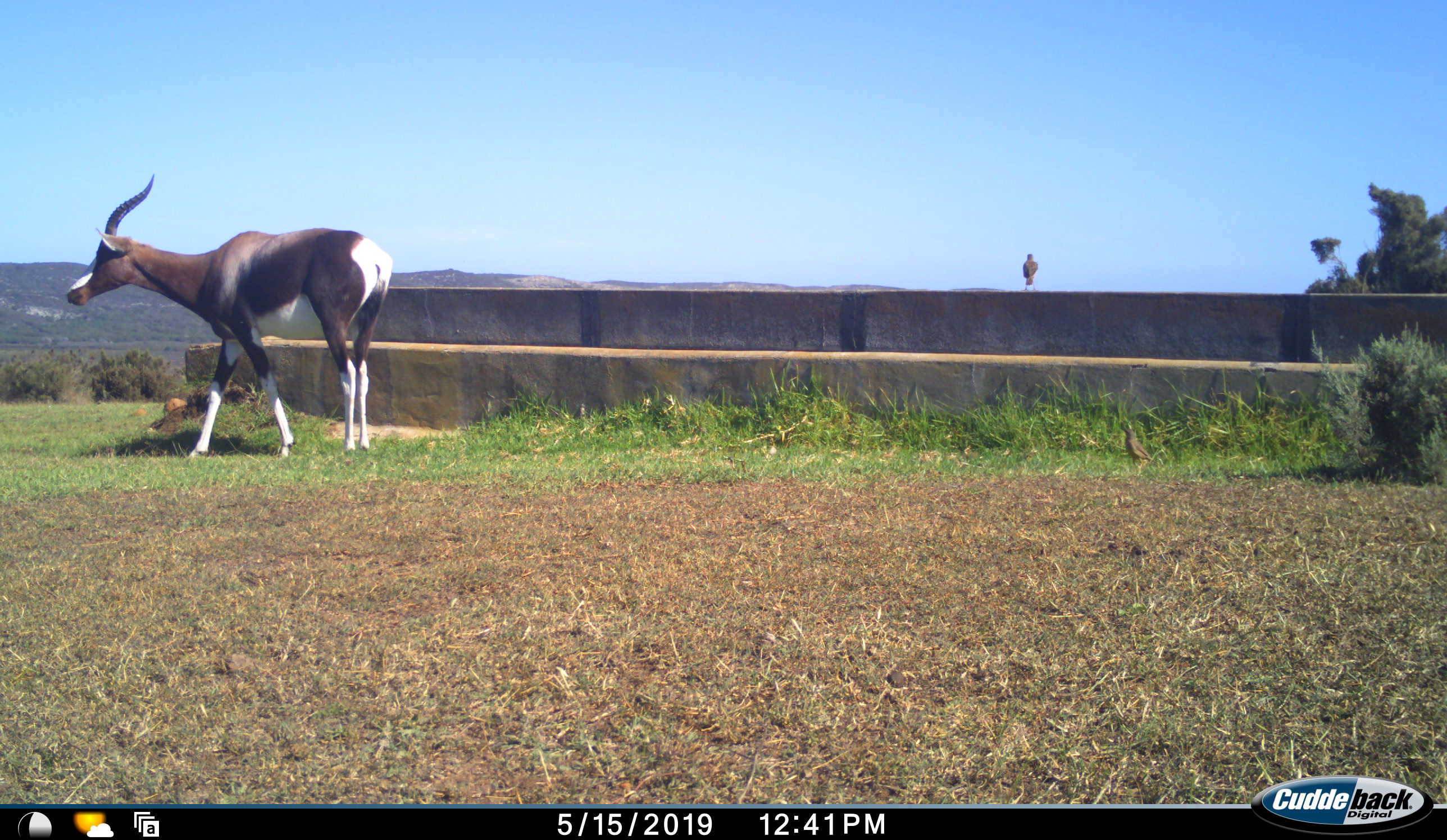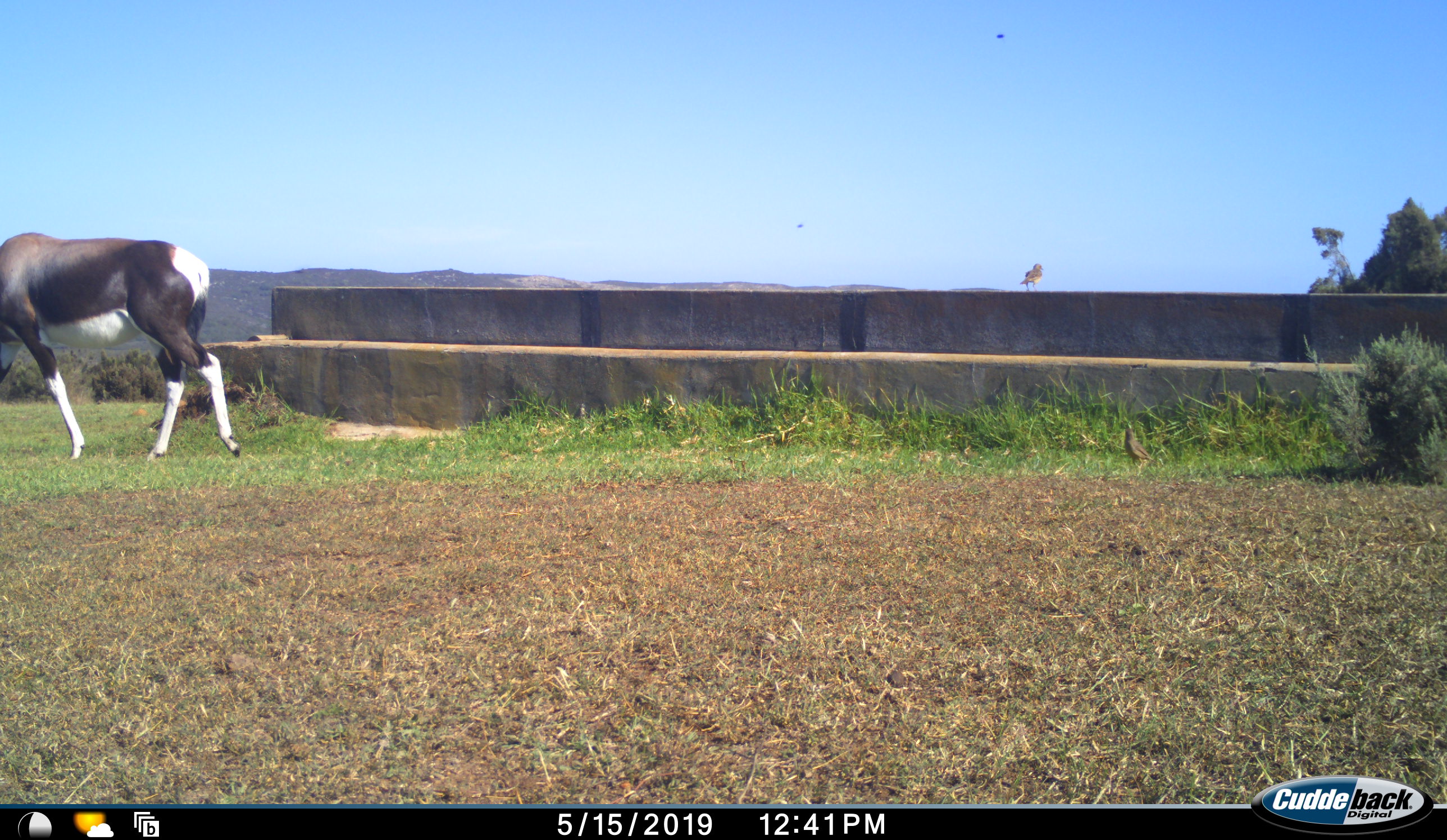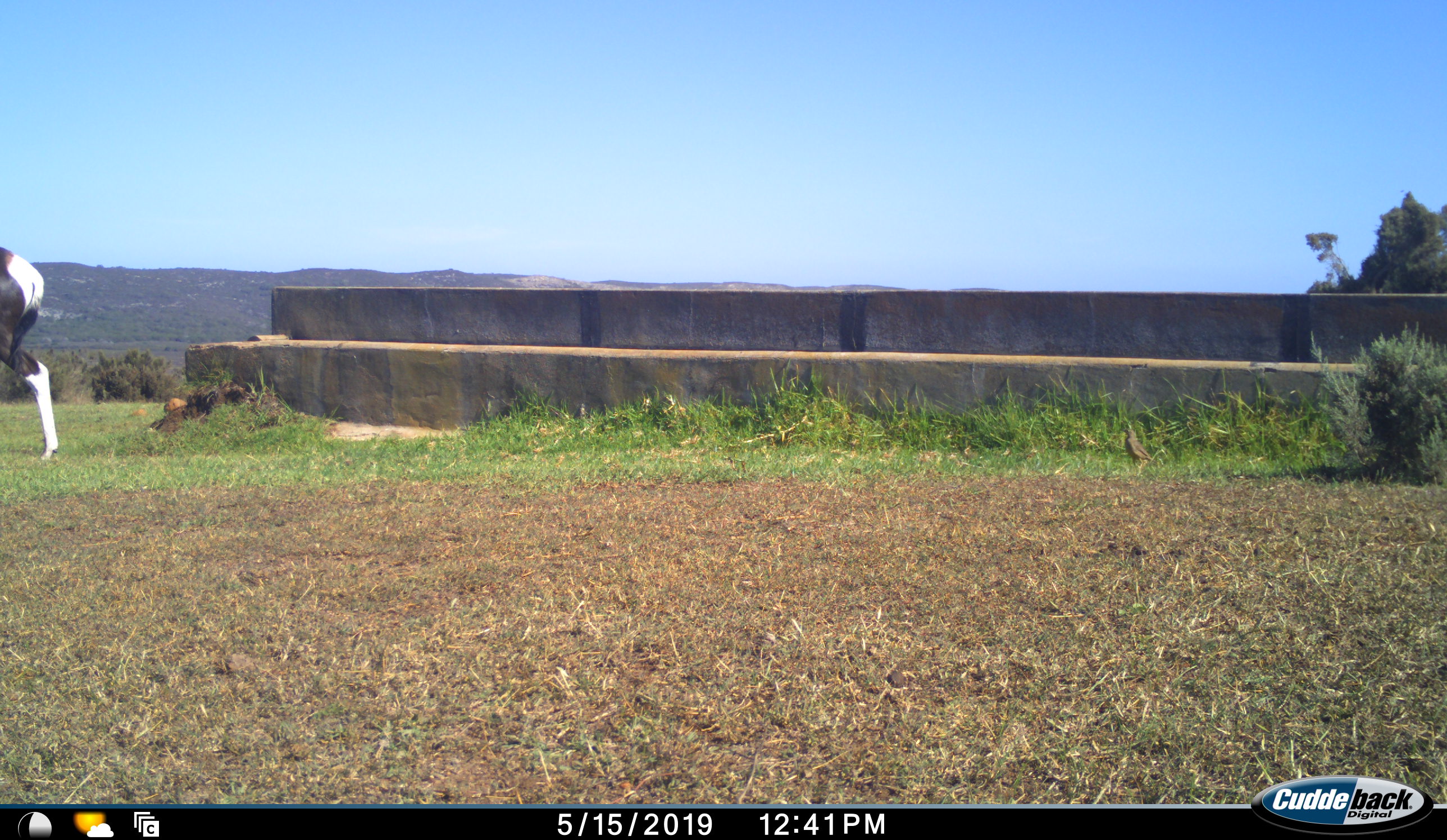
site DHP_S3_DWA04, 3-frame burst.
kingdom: Animalia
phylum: Chordata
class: Mammalia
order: Artiodactyla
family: Bovidae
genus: Damaliscus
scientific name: Damaliscus pygargus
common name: bontebok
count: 1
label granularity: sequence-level